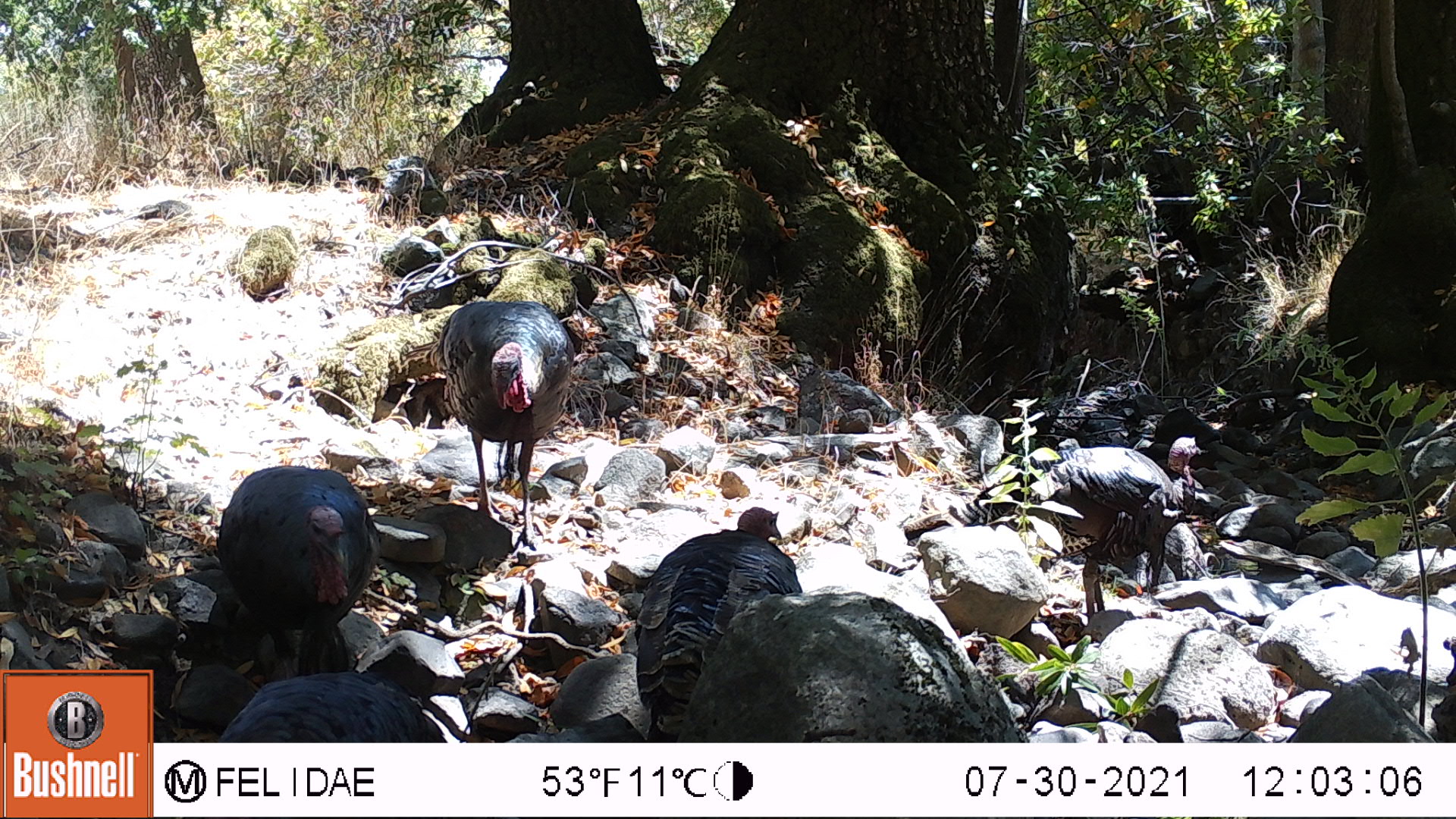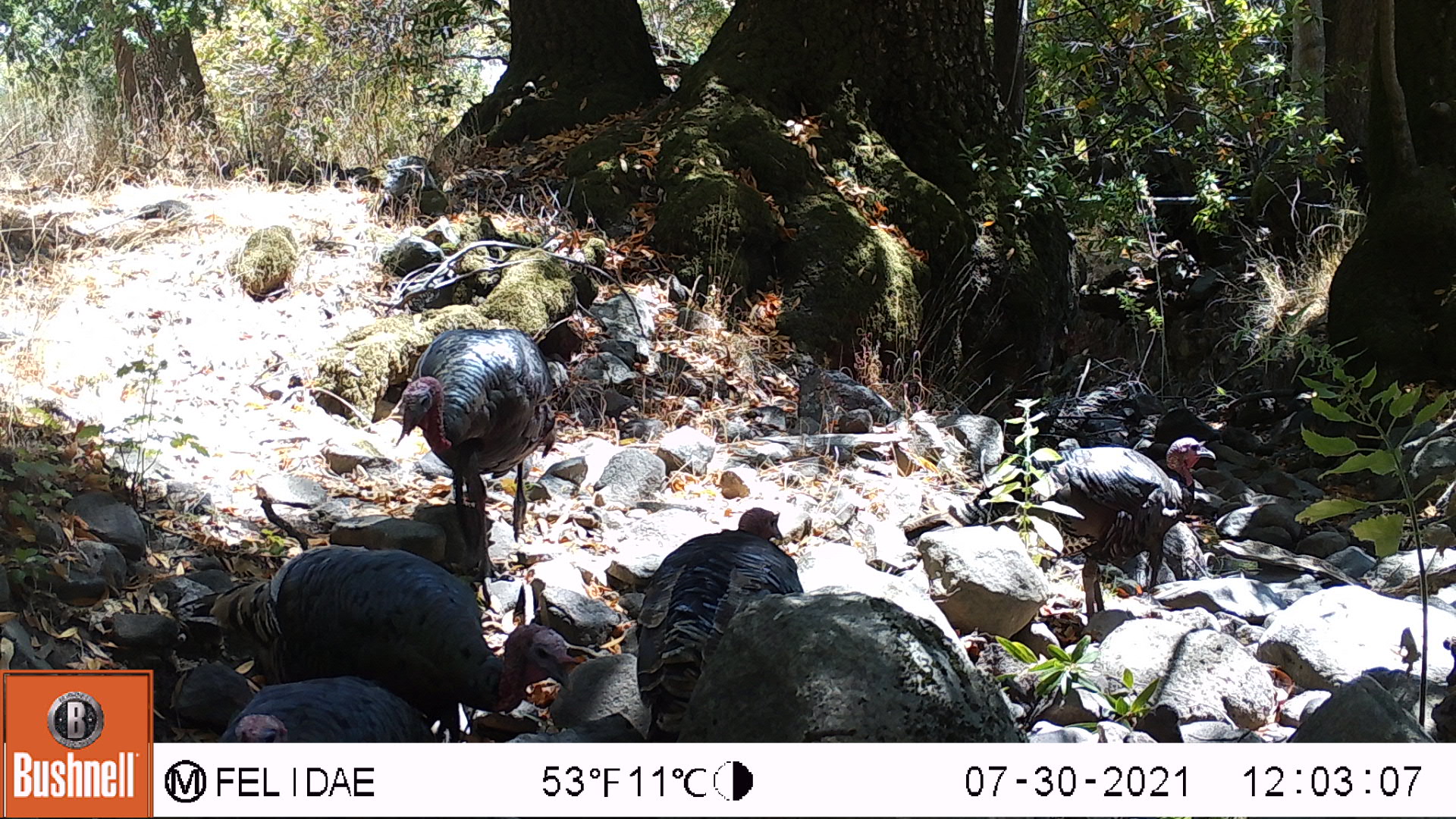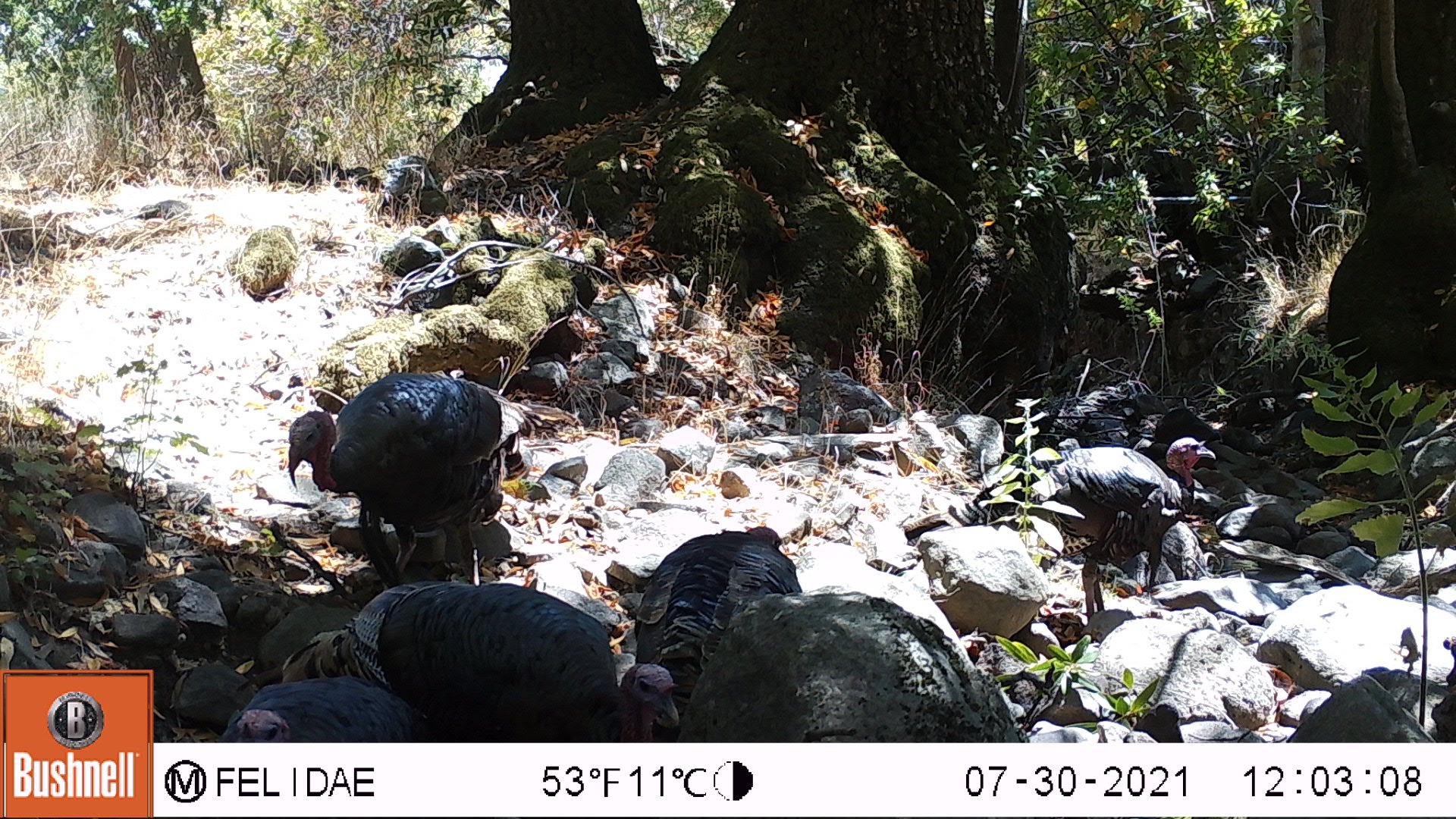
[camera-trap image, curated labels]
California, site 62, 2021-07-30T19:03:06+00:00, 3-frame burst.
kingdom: Animalia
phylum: Chordata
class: Aves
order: Galliformes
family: Phasianidae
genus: Meleagris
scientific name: Meleagris gallopavo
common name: turkey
Turkey (Meleagris gallopavo).